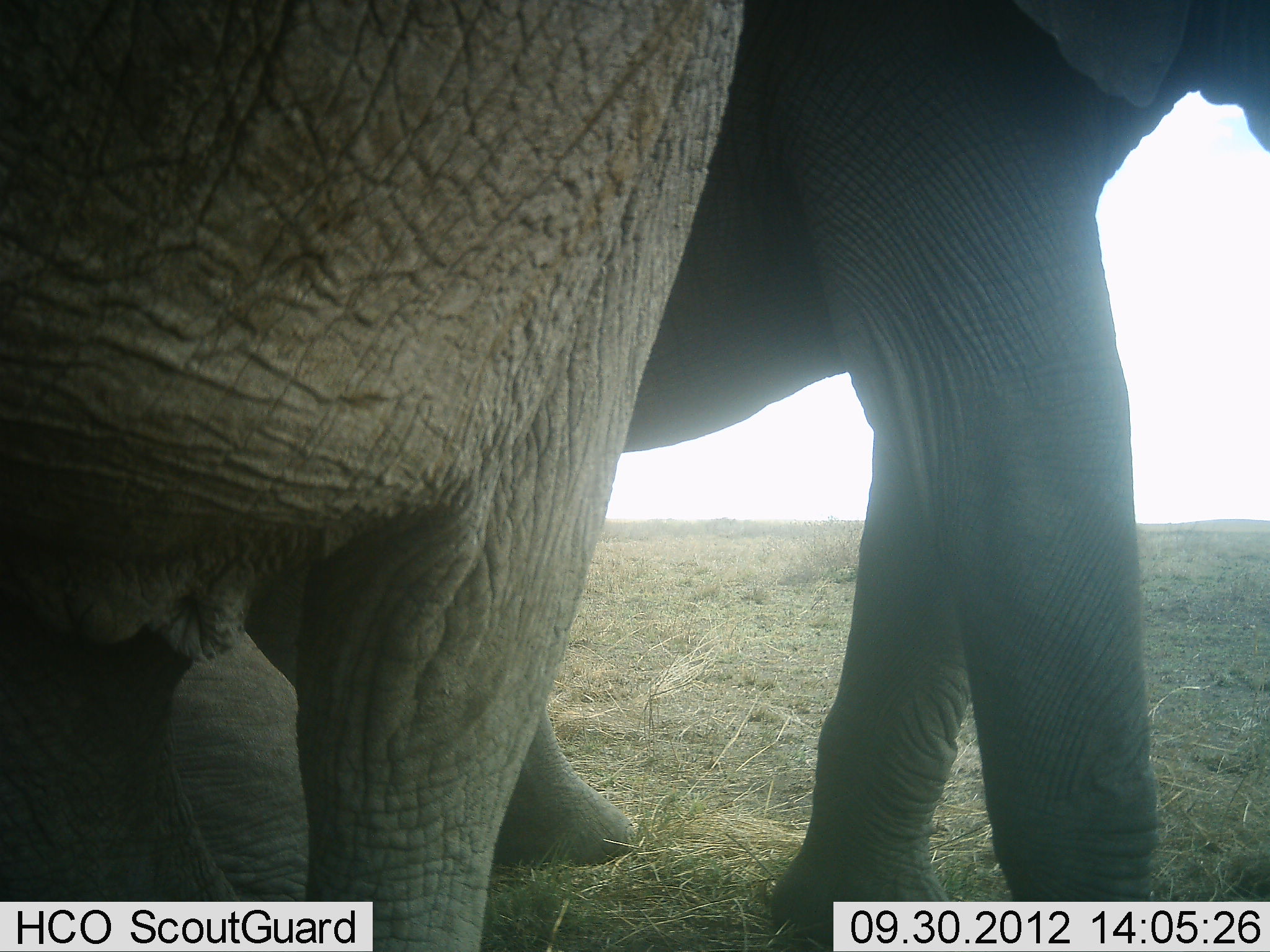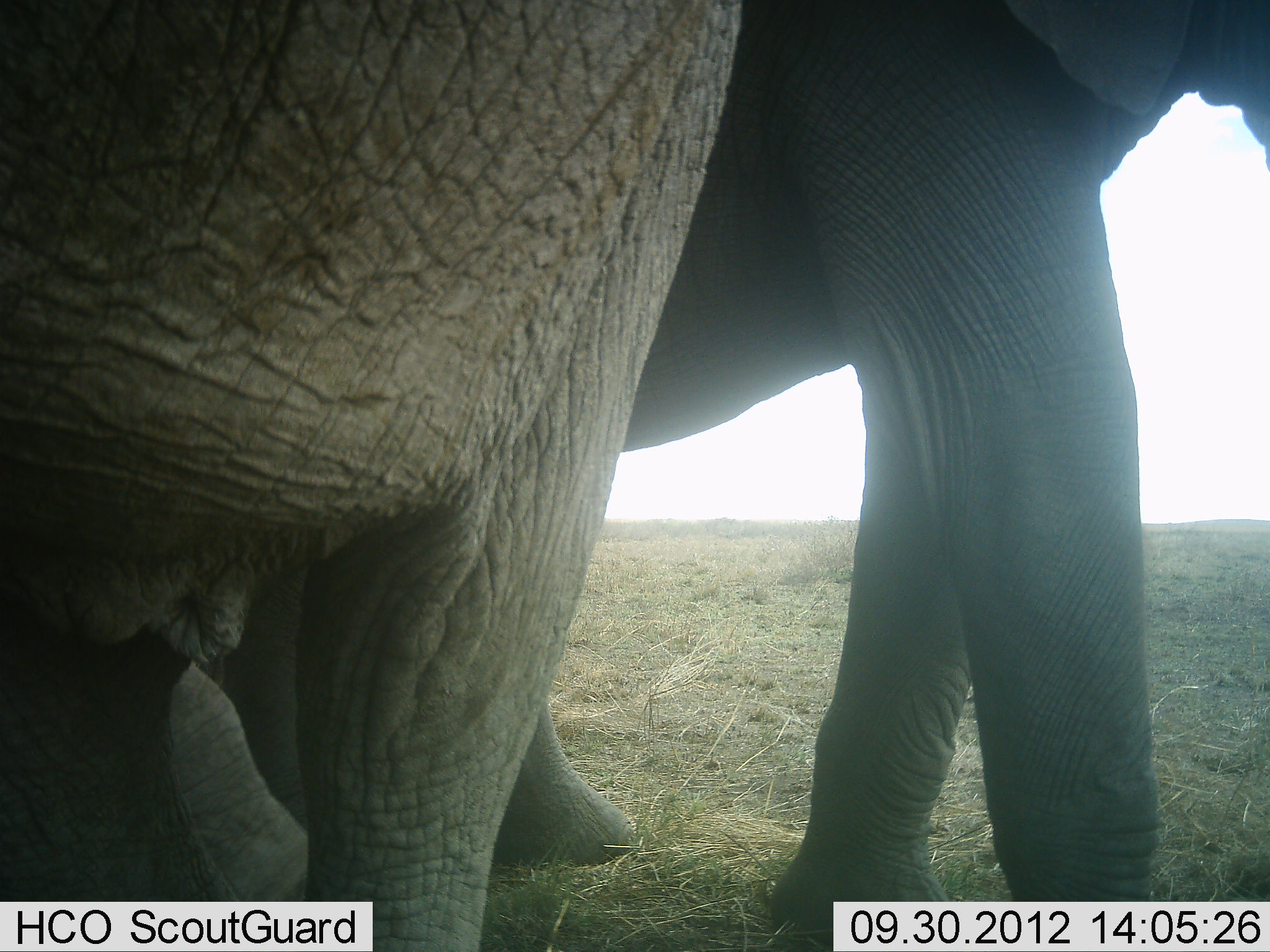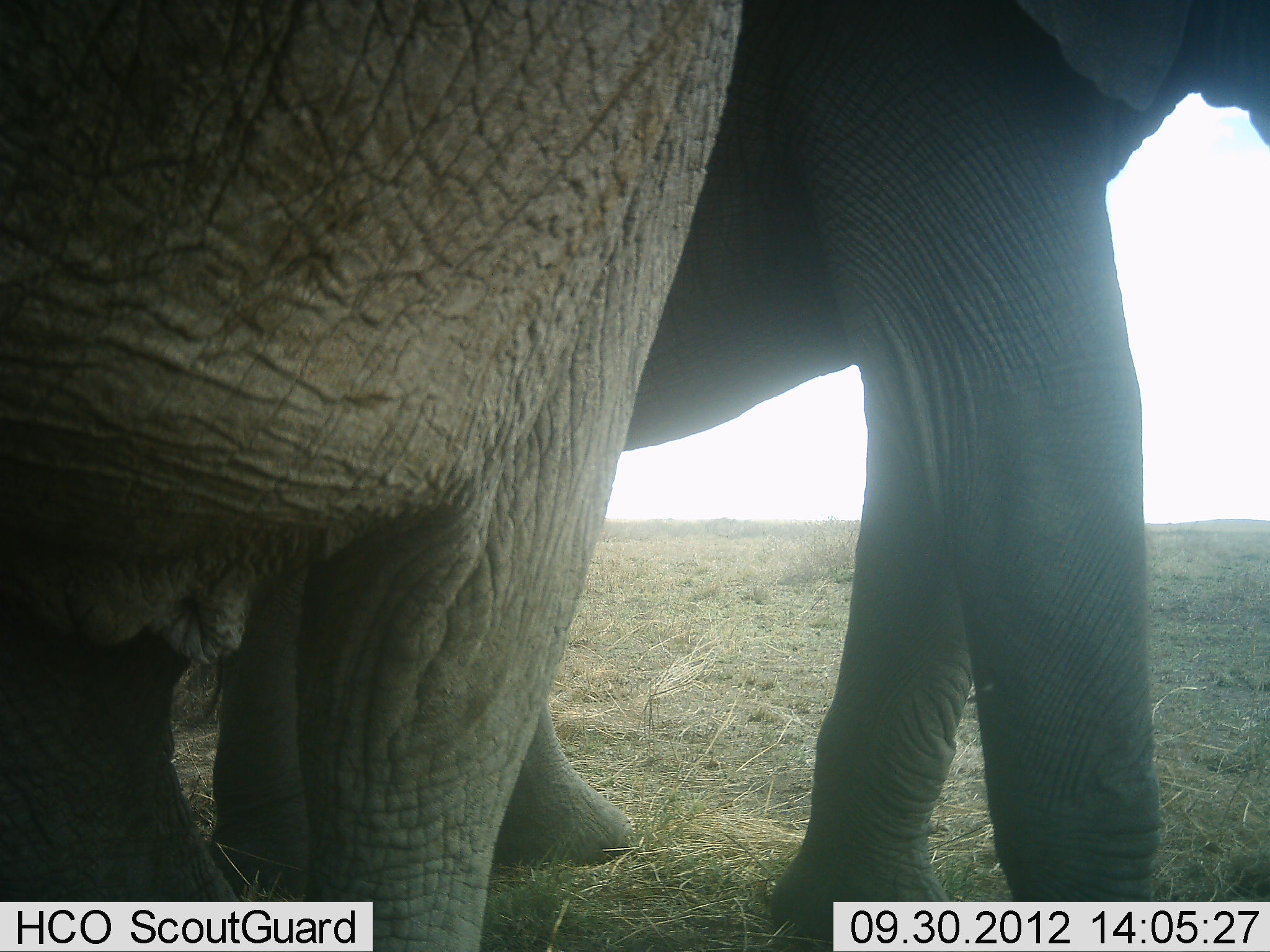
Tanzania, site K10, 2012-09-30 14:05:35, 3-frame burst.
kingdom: Animalia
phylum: Chordata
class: Mammalia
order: Proboscidea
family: Elephantidae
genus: Loxodonta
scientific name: Loxodonta africana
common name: african bush elephant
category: elephant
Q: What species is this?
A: Elephant (african bush elephant) (Loxodonta africana).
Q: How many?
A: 2.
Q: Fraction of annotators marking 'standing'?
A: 100%.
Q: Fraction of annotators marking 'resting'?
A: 0%.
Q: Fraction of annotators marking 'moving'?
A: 0%.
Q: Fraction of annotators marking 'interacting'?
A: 0%.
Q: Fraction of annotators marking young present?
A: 0%.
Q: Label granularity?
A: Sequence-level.